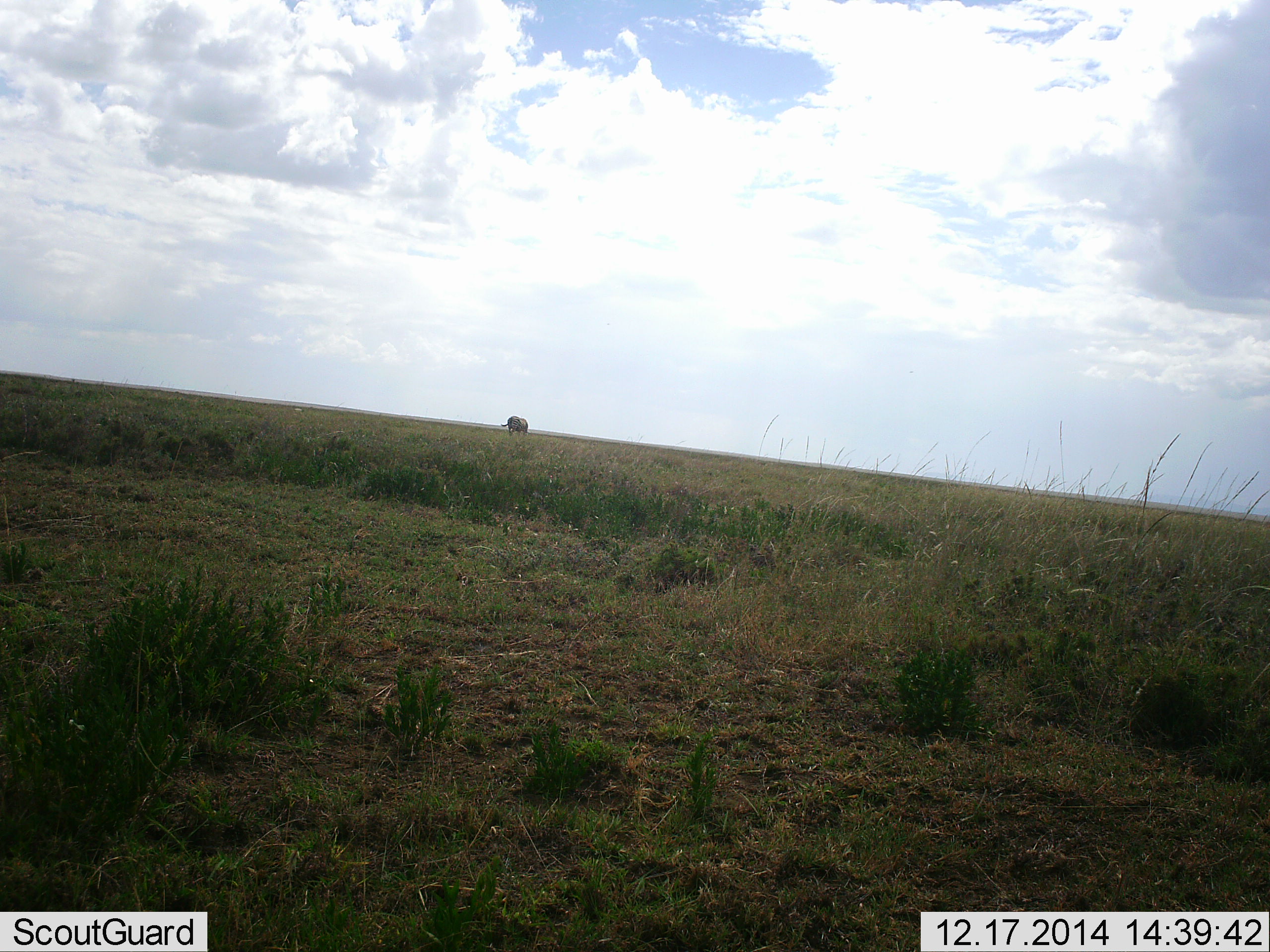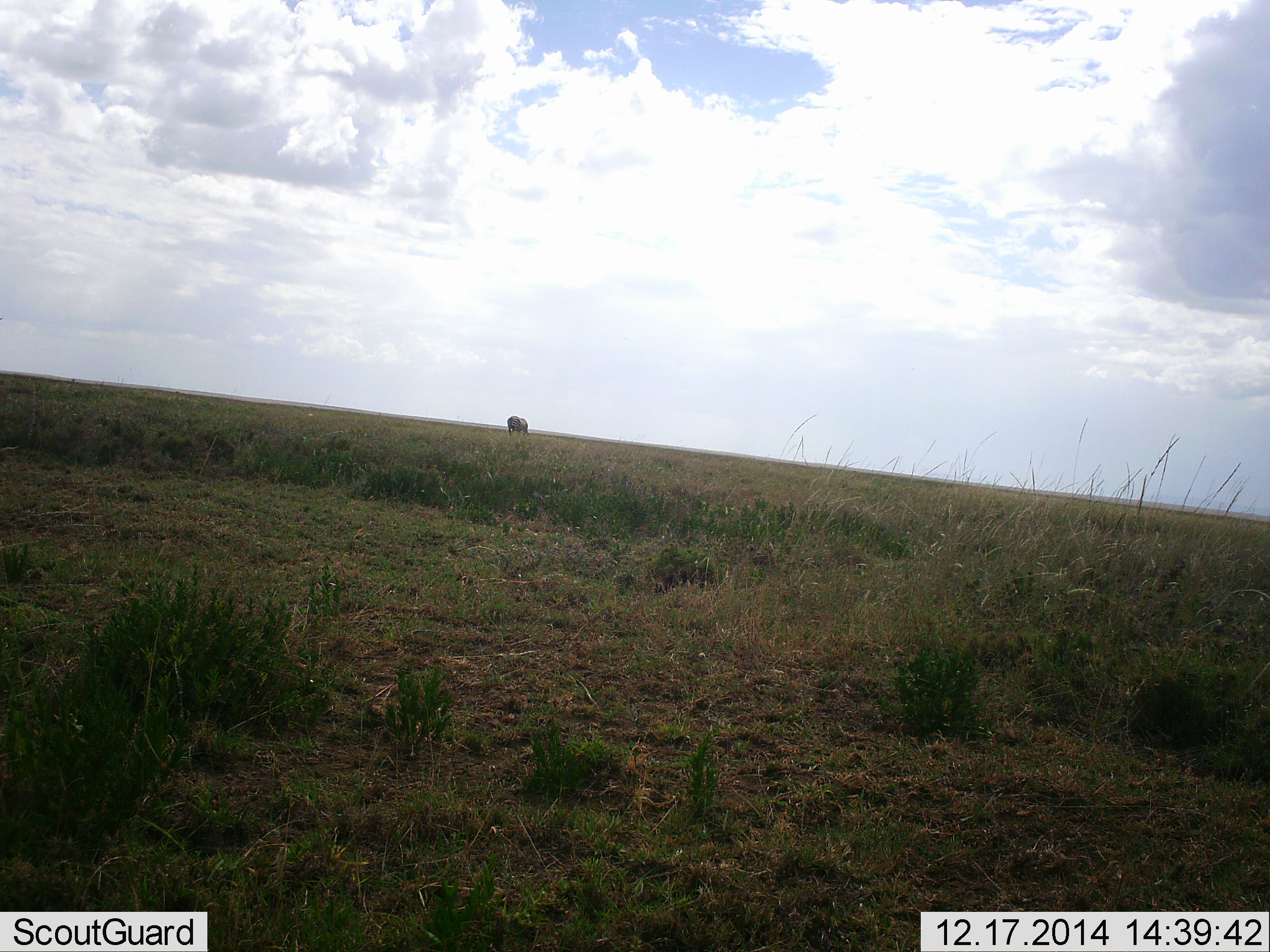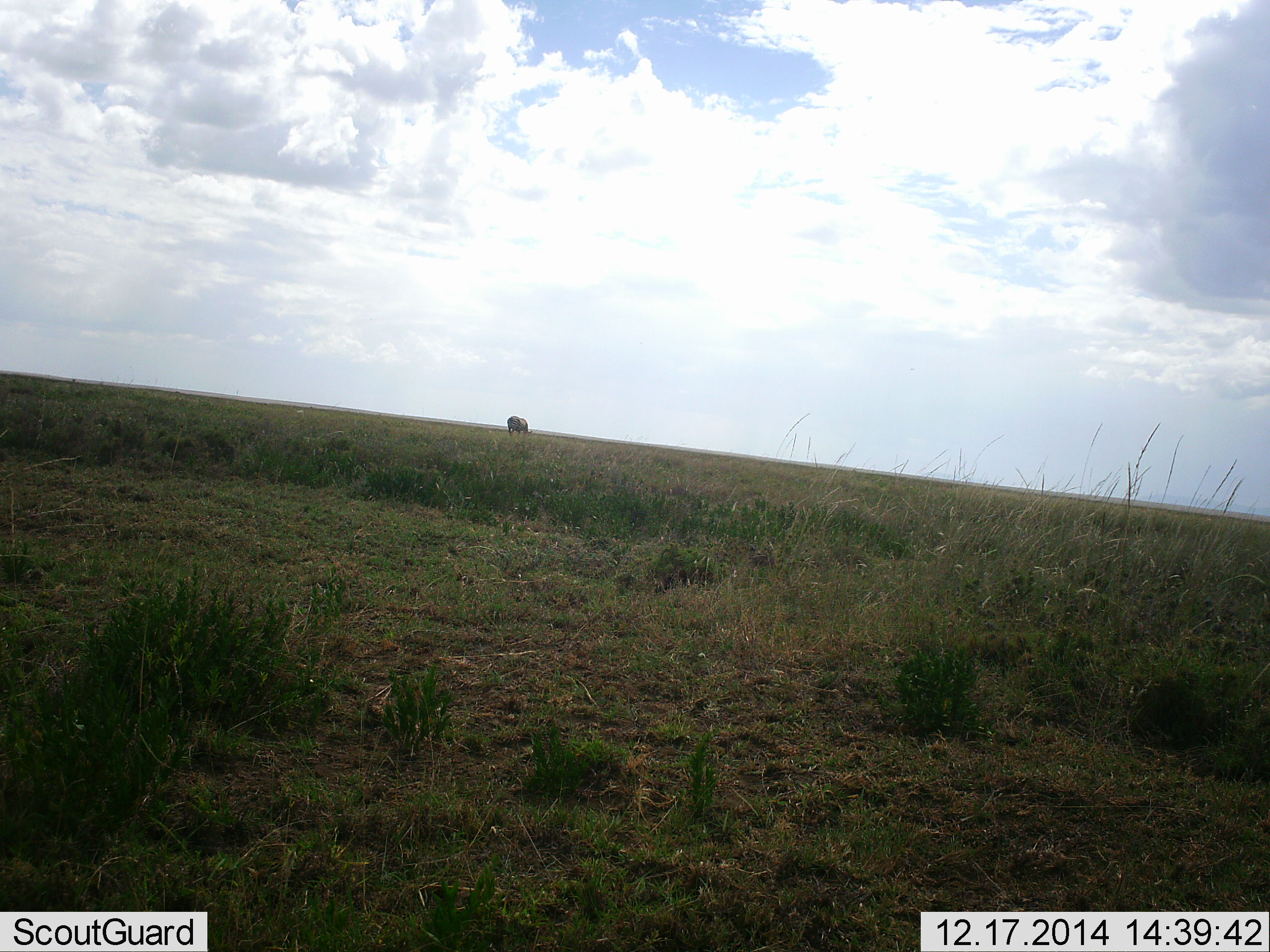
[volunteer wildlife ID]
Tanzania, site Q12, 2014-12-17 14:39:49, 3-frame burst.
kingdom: Animalia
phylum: Chordata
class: Mammalia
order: Perissodactyla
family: Equidae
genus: Equus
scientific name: Equus quagga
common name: plains zebra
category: zebra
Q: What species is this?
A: Zebra (plains zebra) (Equus quagga).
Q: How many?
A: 1.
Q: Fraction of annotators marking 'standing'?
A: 50%.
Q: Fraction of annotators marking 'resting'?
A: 0%.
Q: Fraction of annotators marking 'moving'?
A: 0%.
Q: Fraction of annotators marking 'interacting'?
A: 0%.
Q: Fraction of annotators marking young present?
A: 0%.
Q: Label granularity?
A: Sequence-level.